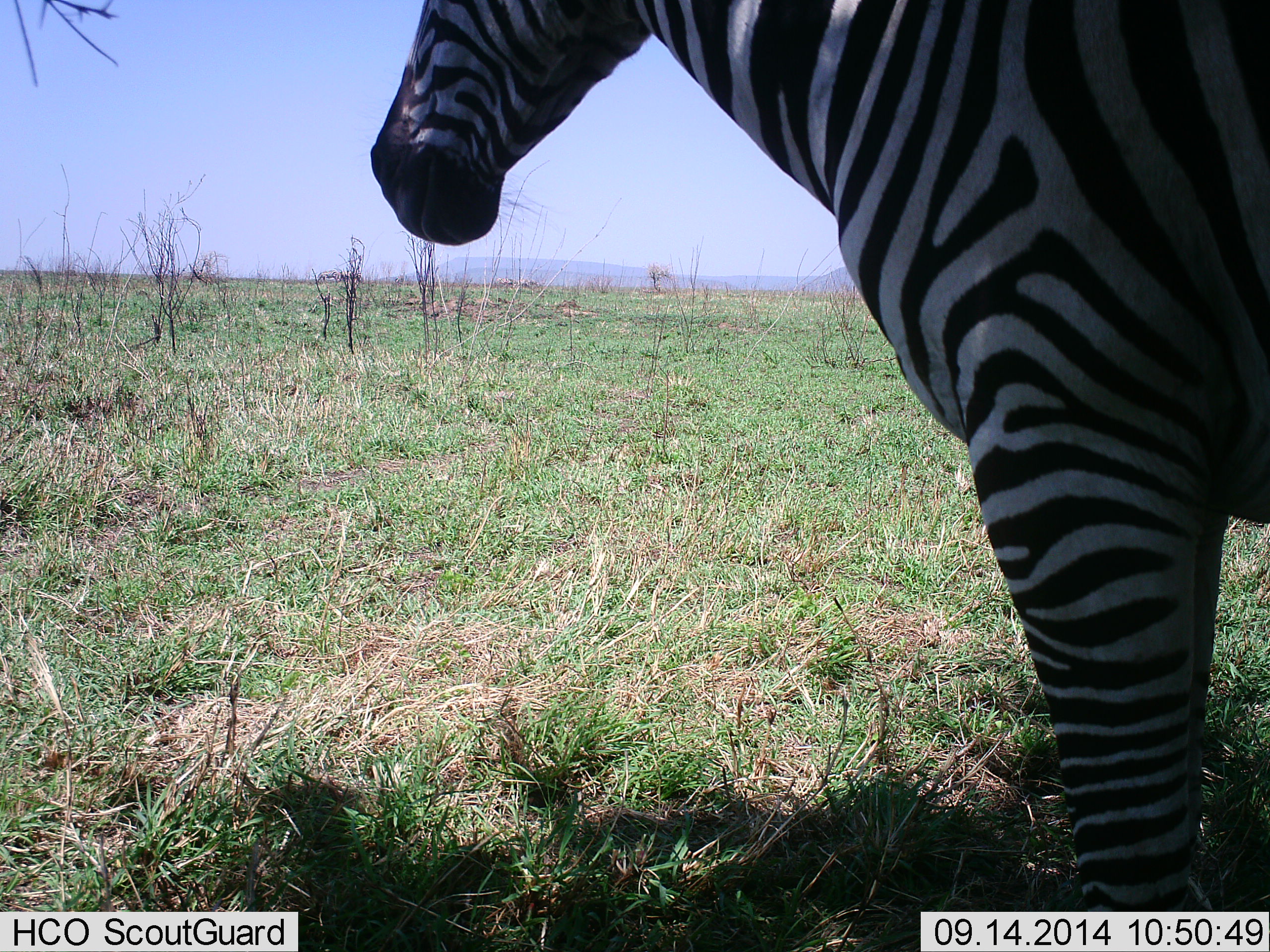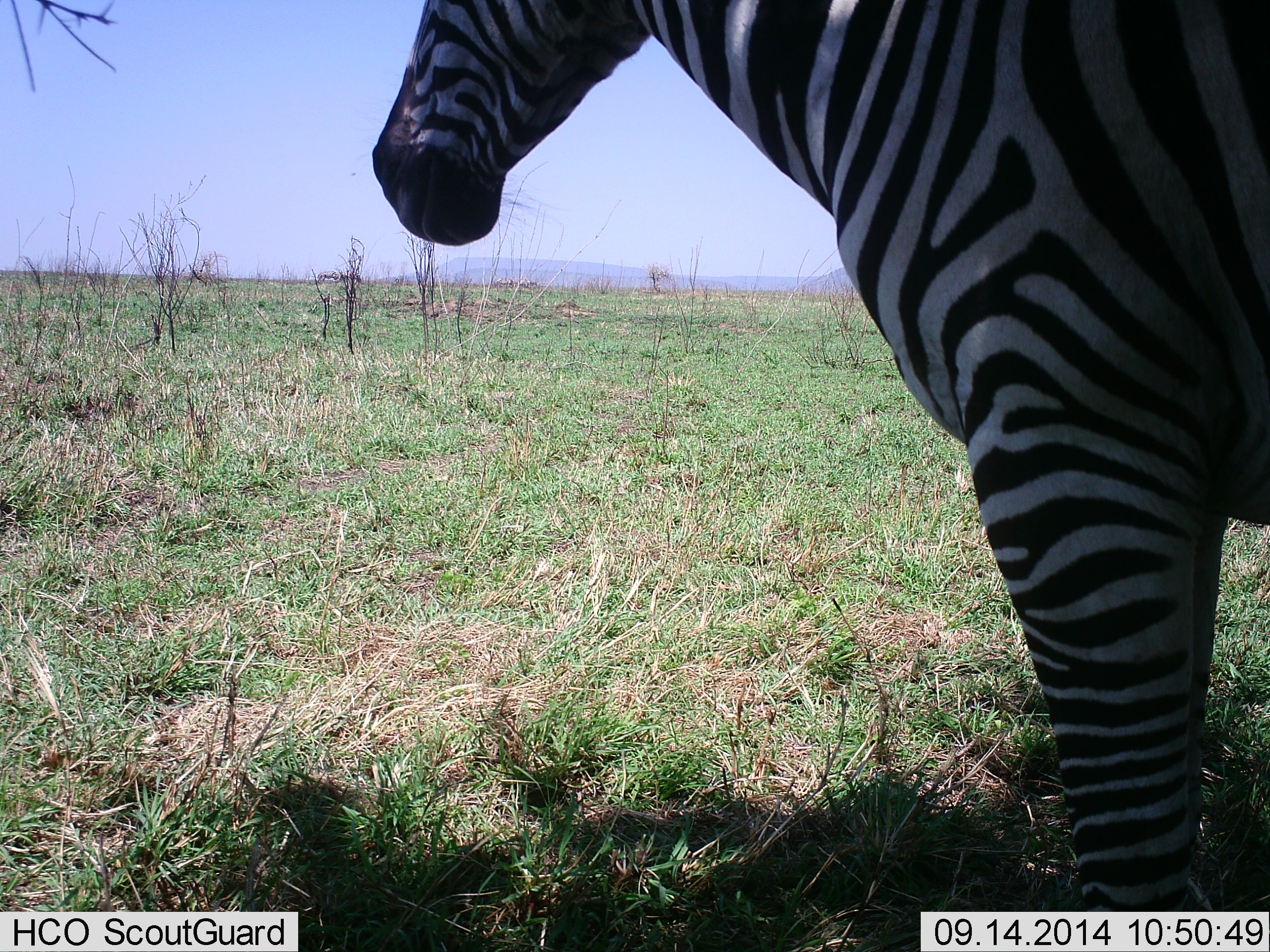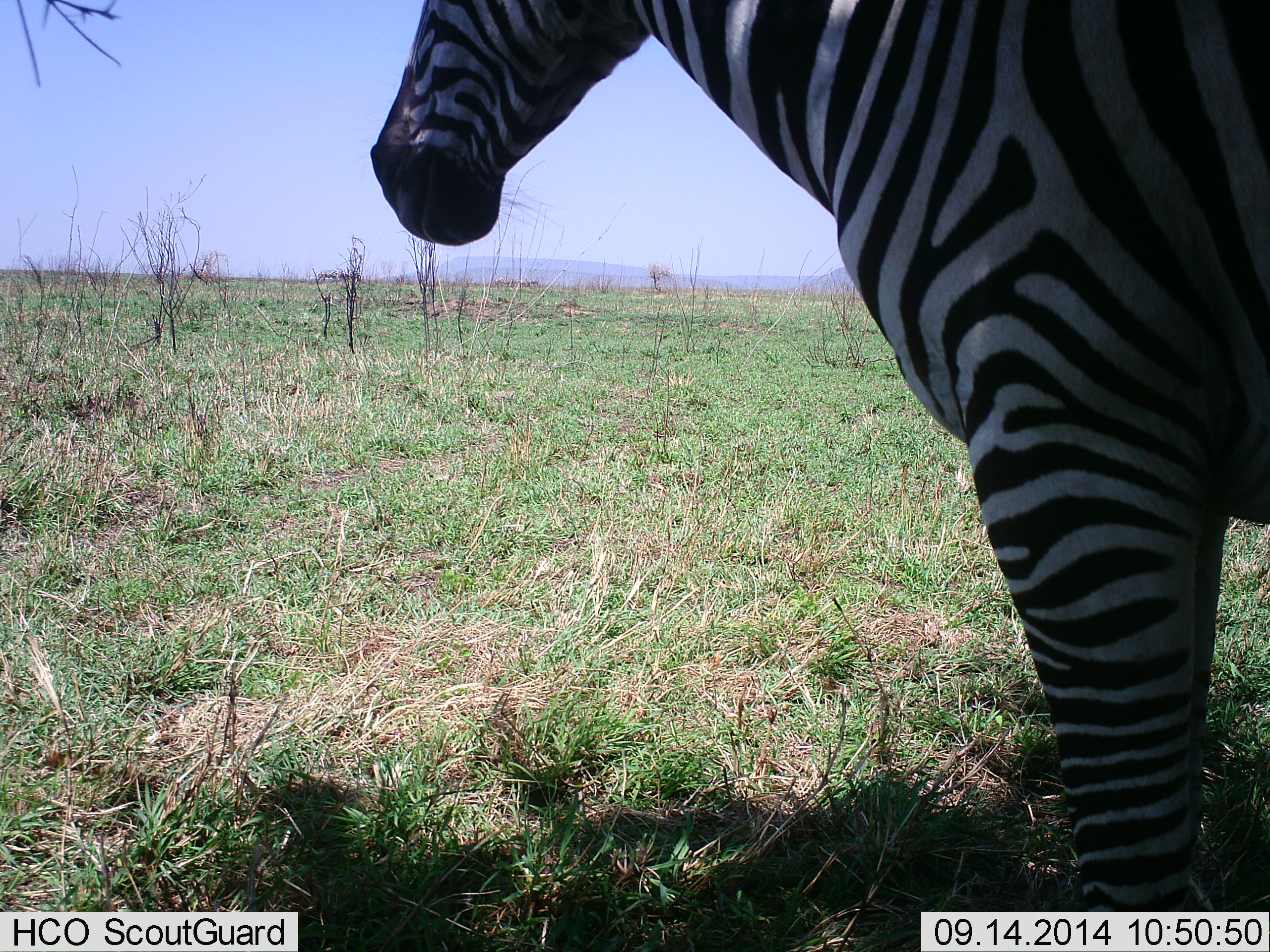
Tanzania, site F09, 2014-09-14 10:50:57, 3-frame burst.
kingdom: Animalia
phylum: Chordata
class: Mammalia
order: Perissodactyla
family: Equidae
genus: Equus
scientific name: Equus quagga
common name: plains zebra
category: zebra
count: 1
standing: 100%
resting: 0%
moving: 0%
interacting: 0%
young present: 0%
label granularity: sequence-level